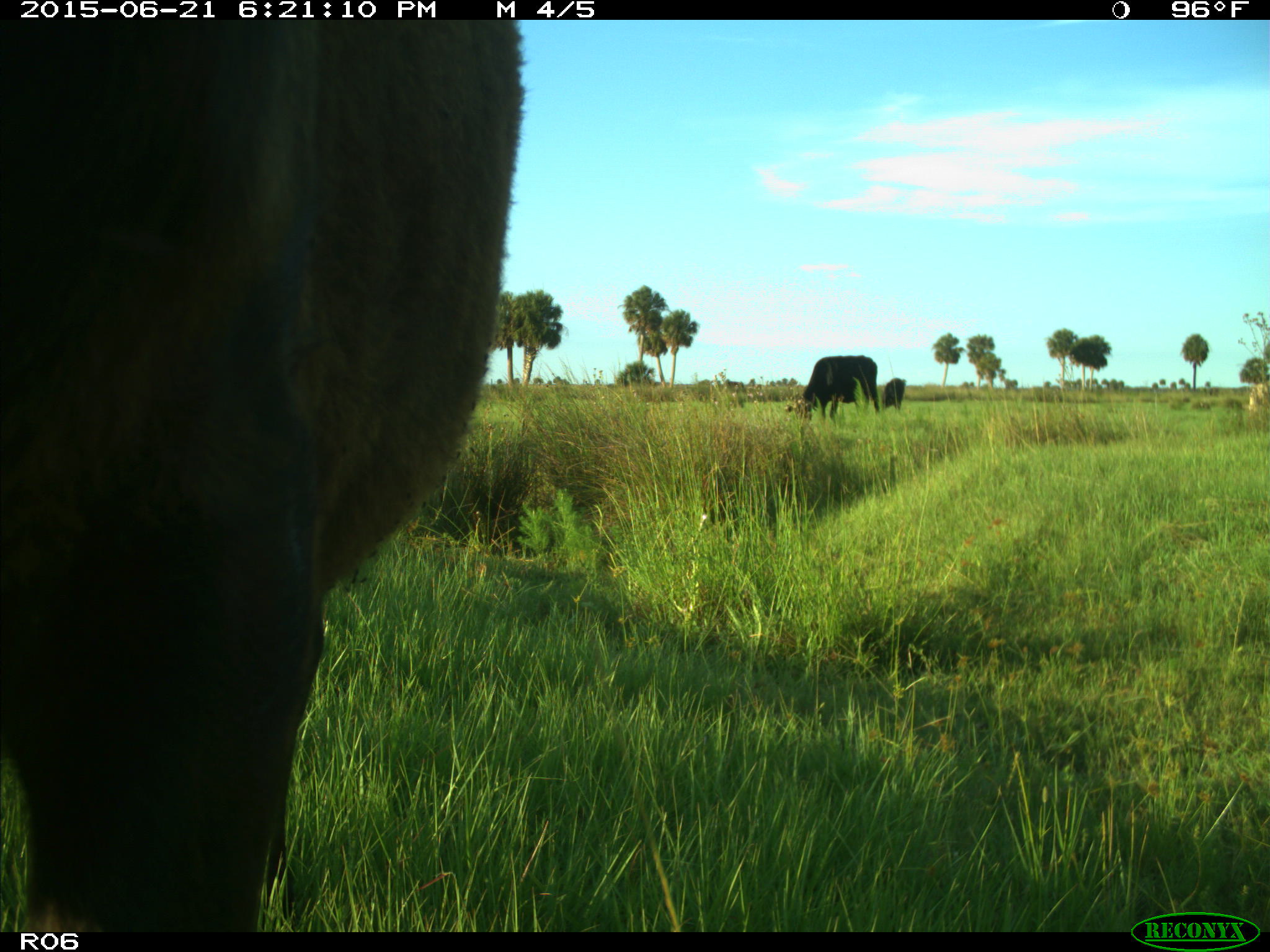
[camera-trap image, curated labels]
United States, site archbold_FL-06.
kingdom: Animalia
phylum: Chordata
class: Mammalia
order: Artiodactyla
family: Bovidae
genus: Bos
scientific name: Bos taurus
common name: domestic cow